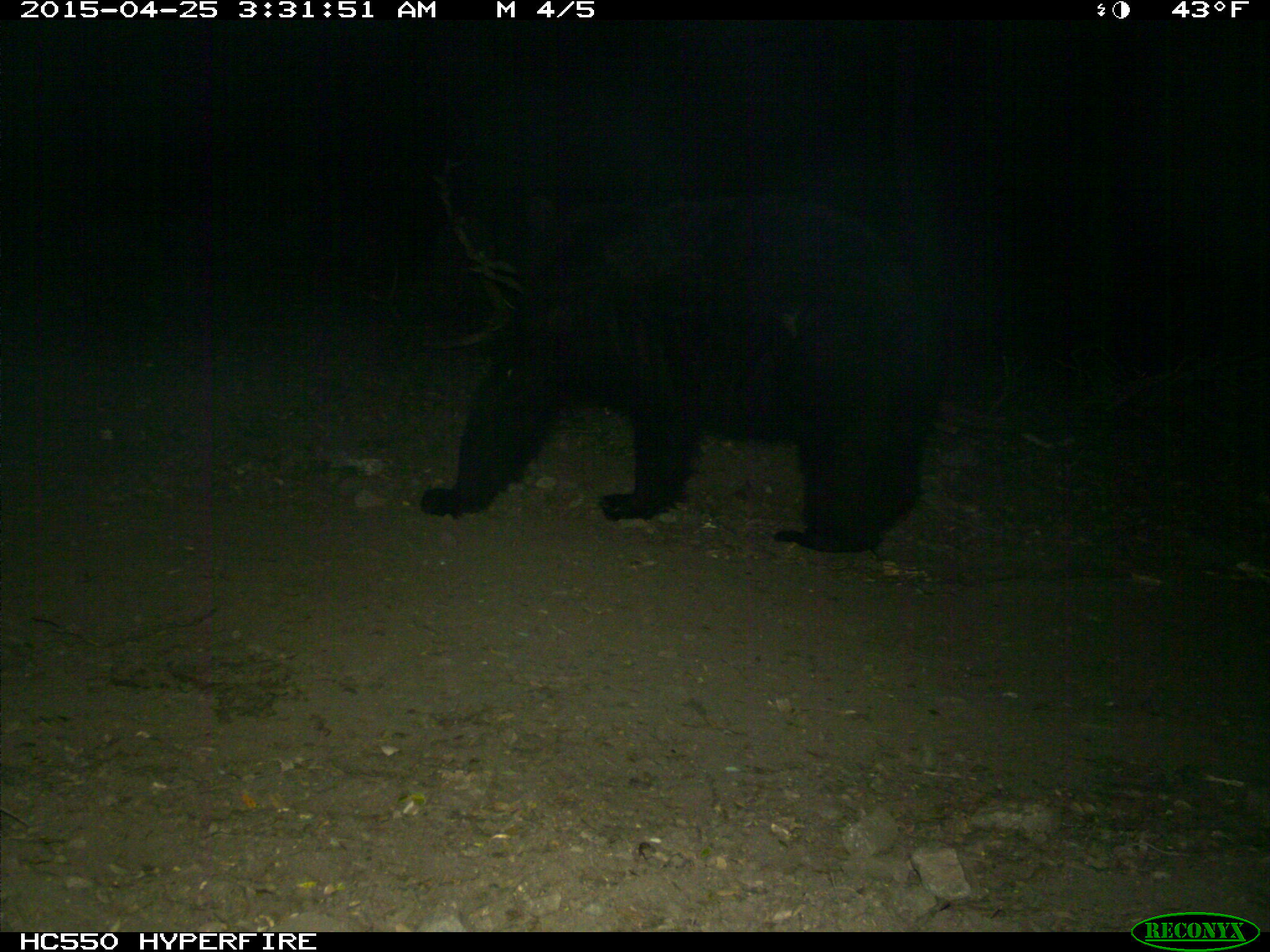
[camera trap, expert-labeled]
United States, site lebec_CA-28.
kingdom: Animalia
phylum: Chordata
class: Mammalia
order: Carnivora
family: Ursidae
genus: Ursus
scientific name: Ursus americanus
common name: american black bear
Ursus americanus (american black bear).